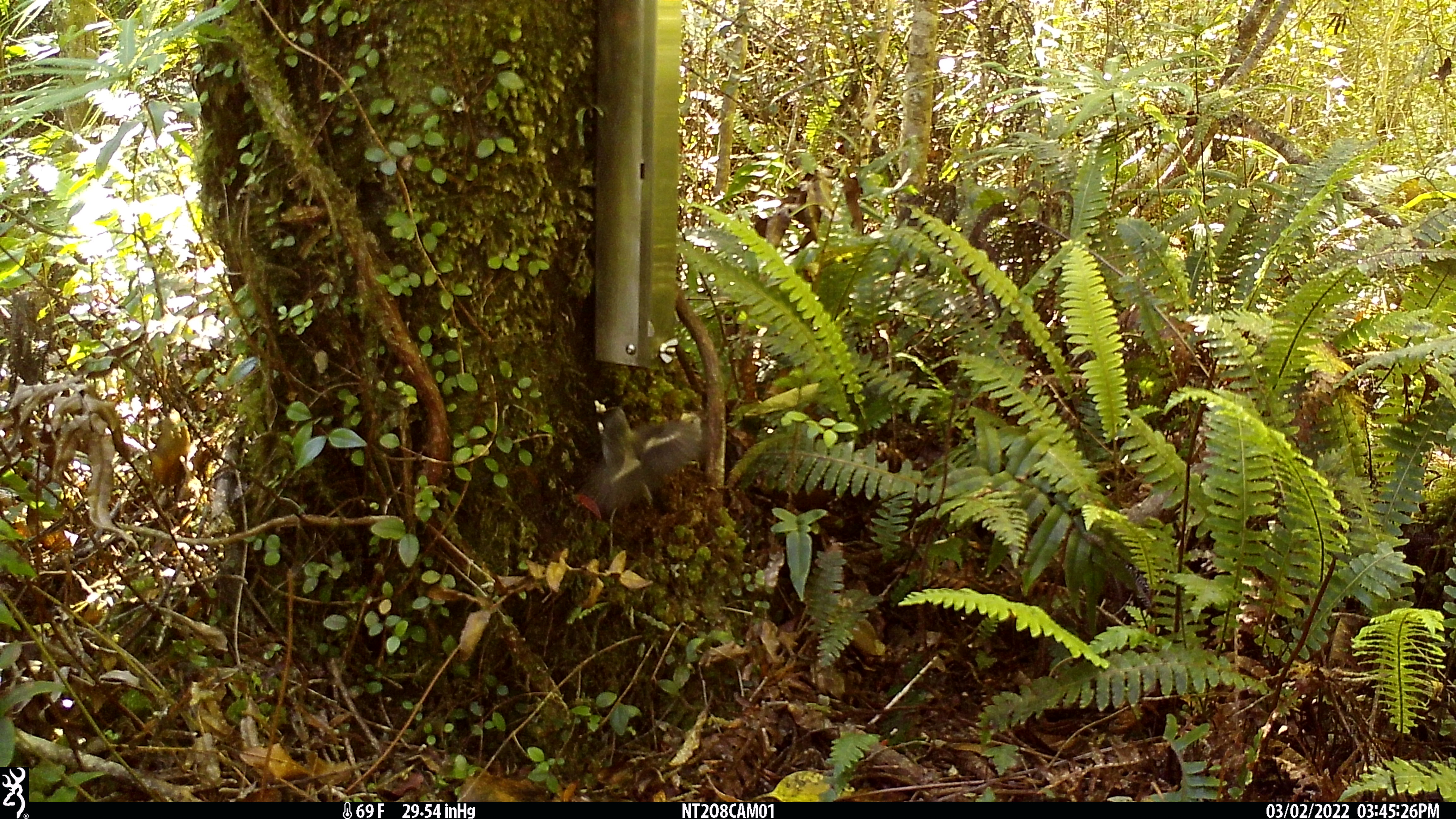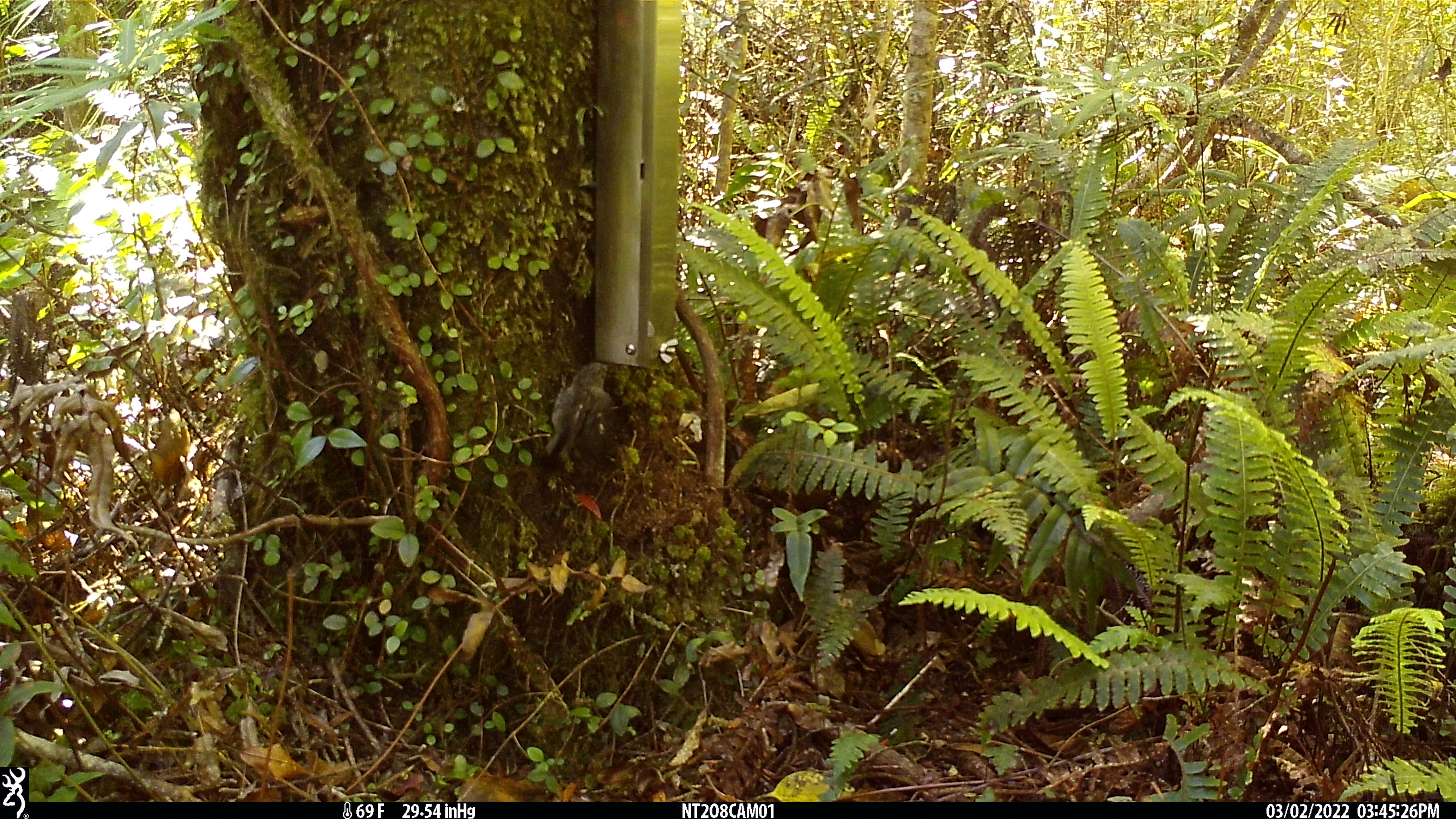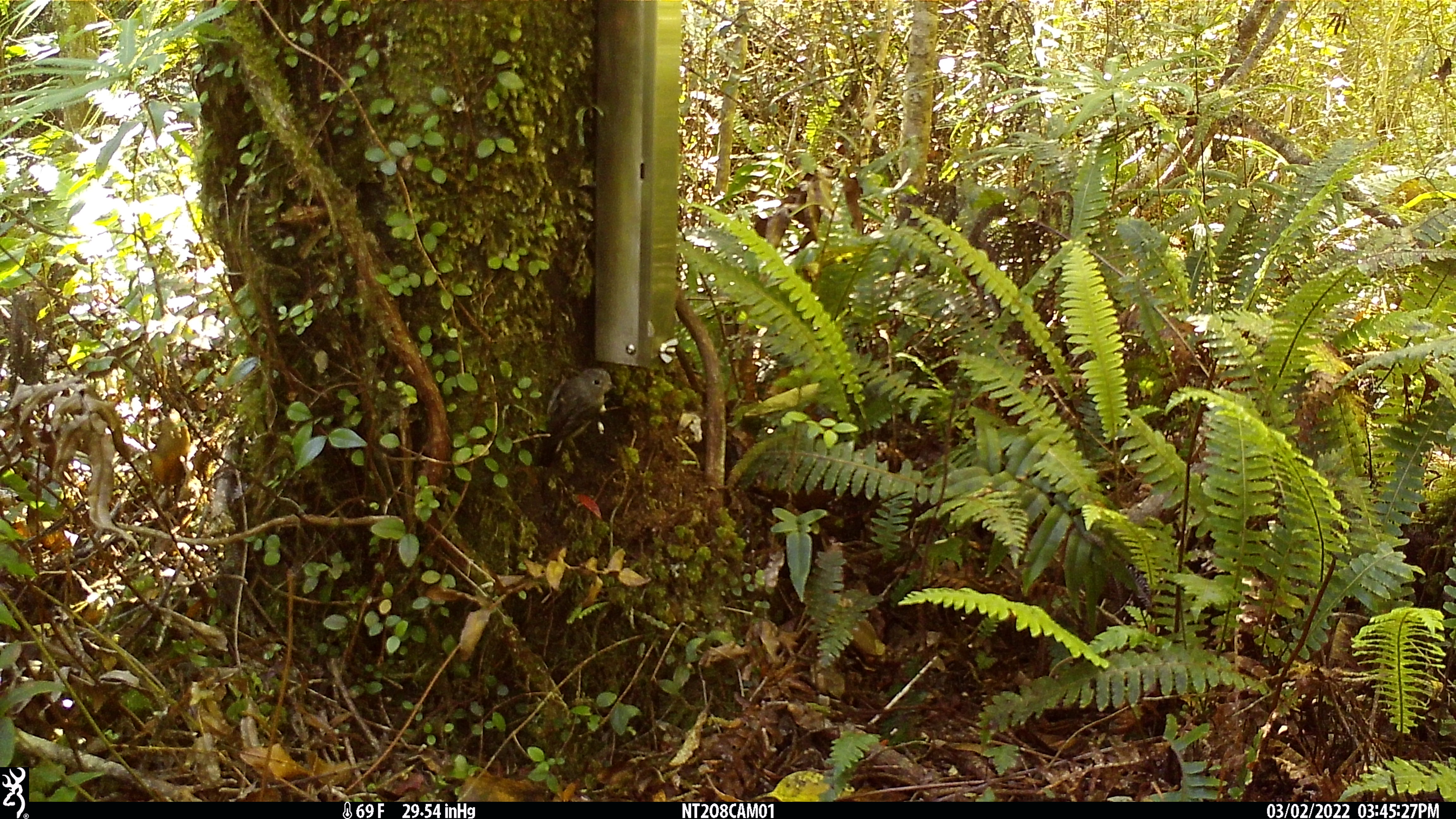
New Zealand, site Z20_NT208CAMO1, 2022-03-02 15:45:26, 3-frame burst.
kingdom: Animalia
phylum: Chordata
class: Aves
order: Passeriformes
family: Petroicidae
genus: Petroica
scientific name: Petroica macrocephala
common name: tomtit